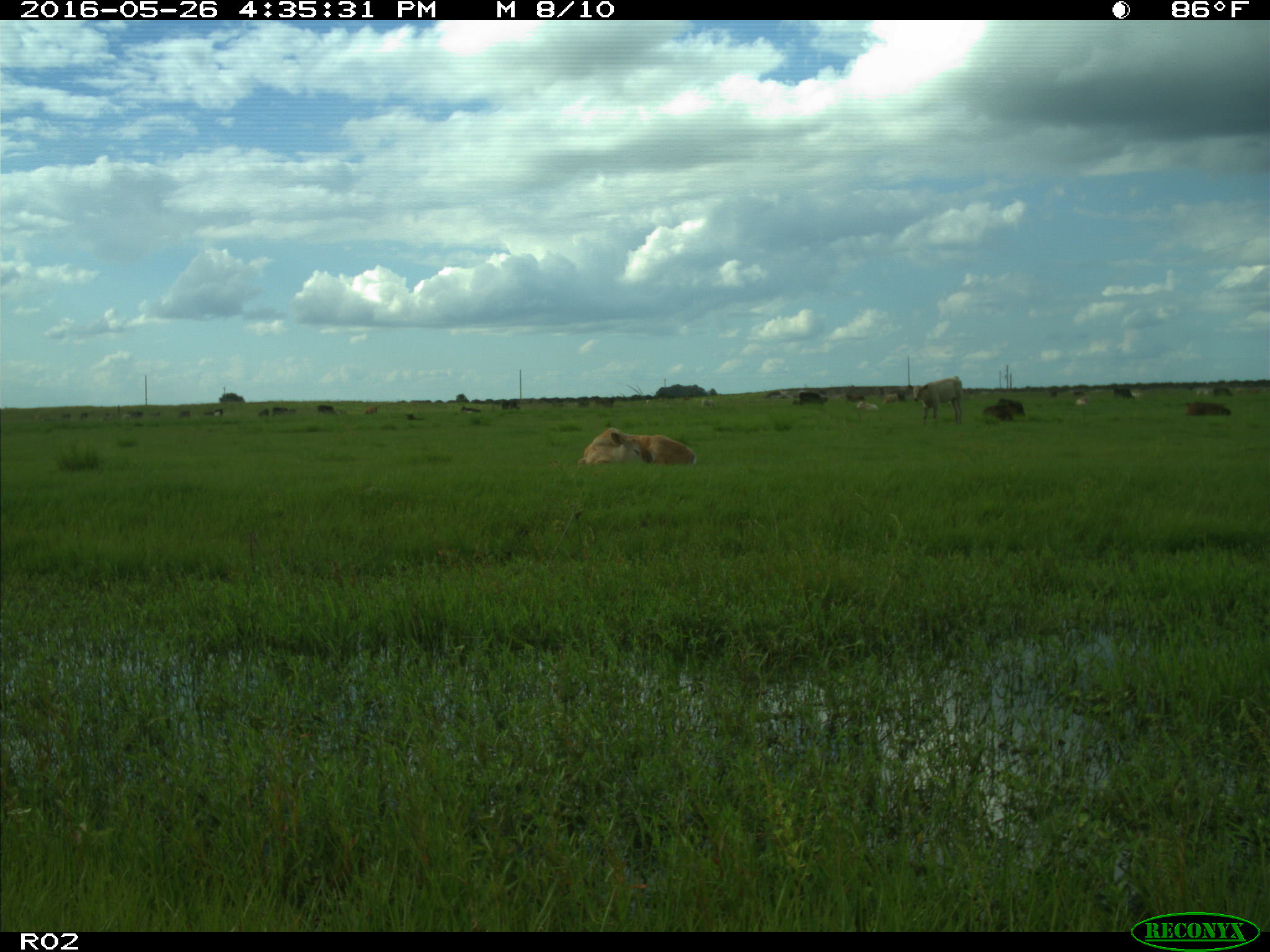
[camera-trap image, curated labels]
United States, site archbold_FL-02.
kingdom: Animalia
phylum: Chordata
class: Mammalia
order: Artiodactyla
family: Bovidae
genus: Bos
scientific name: Bos taurus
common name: domestic cow